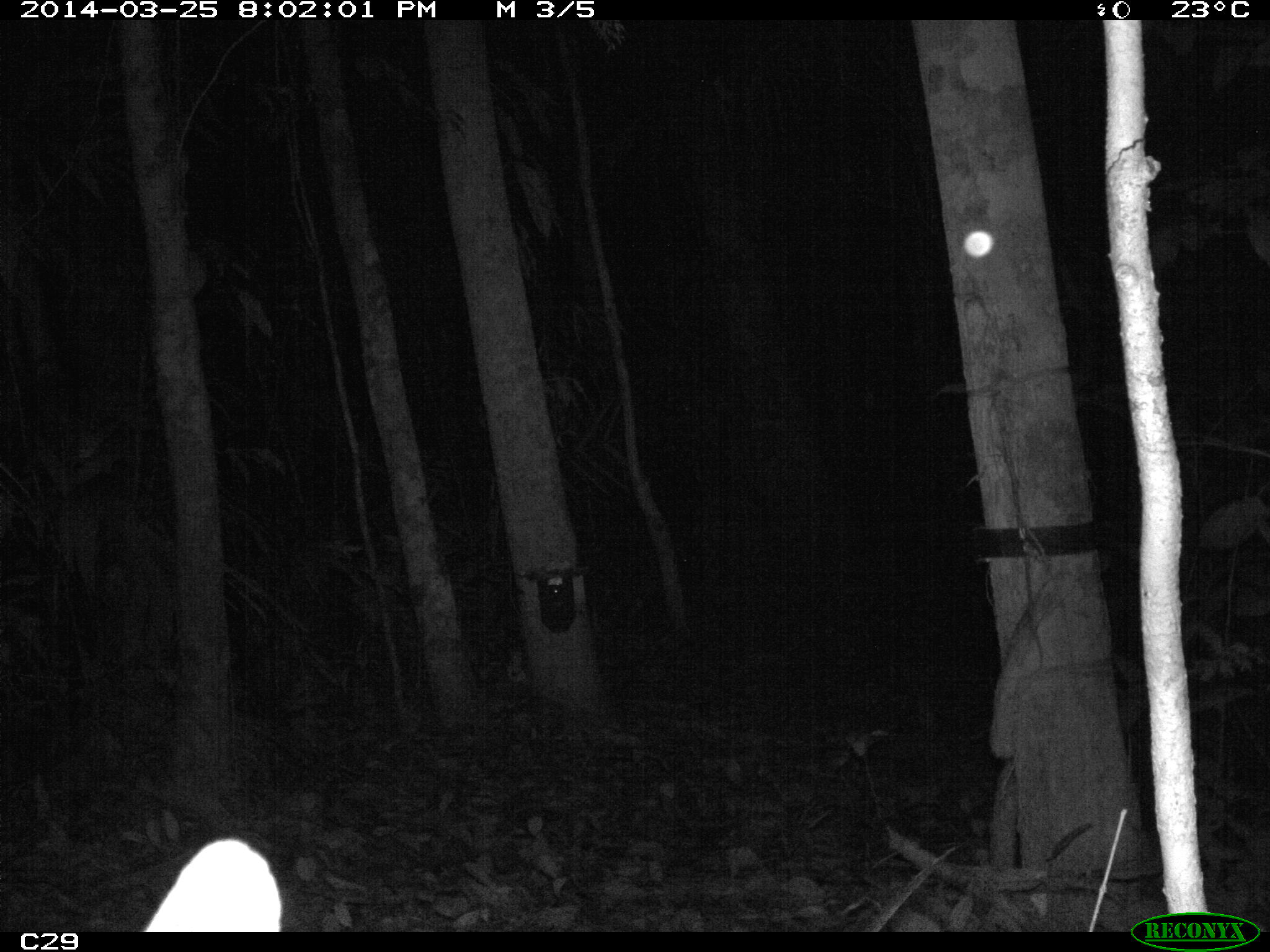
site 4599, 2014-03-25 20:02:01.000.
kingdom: Animalia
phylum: Chordata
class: Mammalia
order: Carnivora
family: Felidae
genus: Leopardus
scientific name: Leopardus pardalis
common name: ocelot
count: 1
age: adult